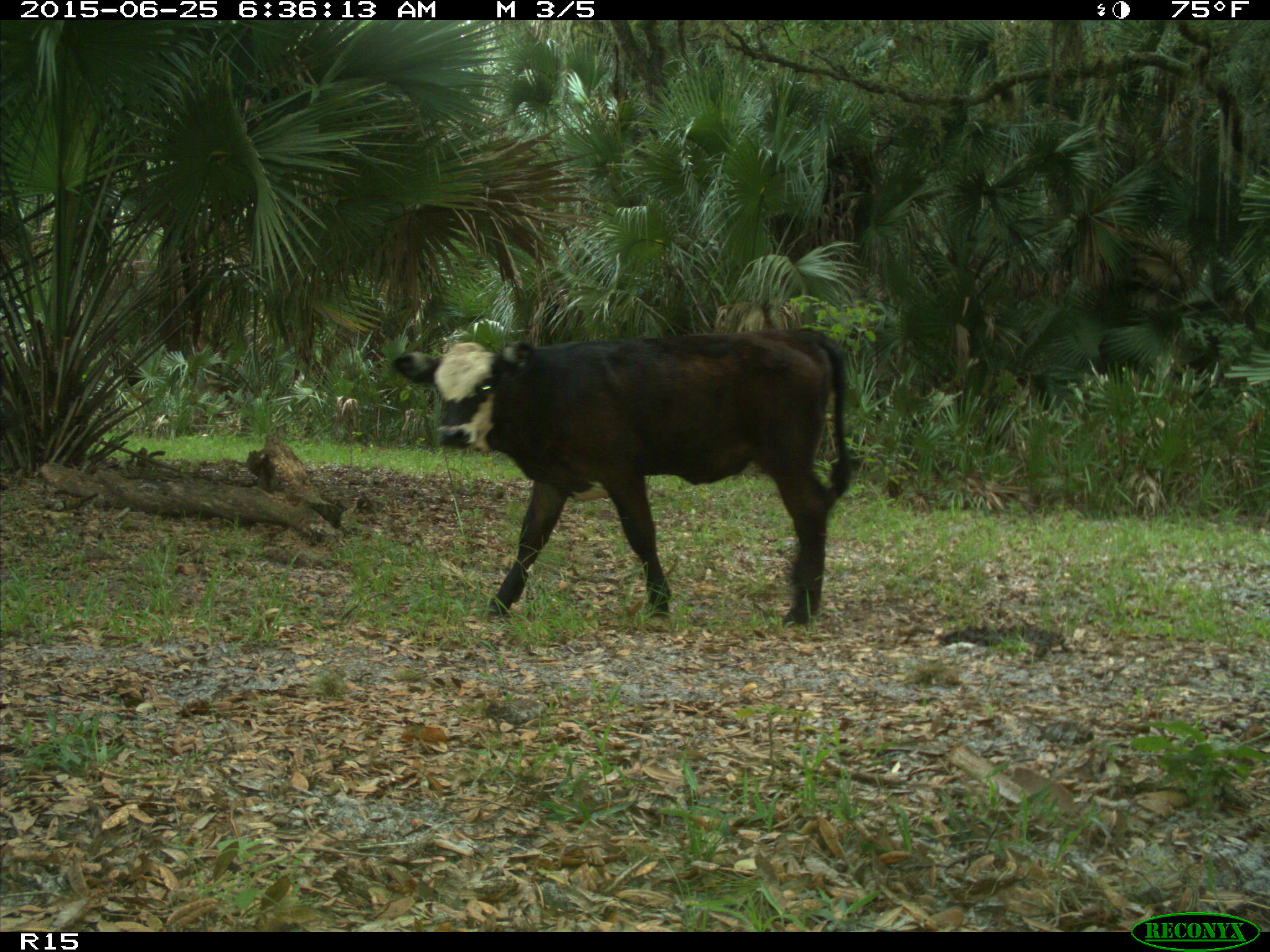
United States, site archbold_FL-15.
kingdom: Animalia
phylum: Chordata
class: Mammalia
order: Artiodactyla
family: Bovidae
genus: Bos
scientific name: Bos taurus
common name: domestic cow